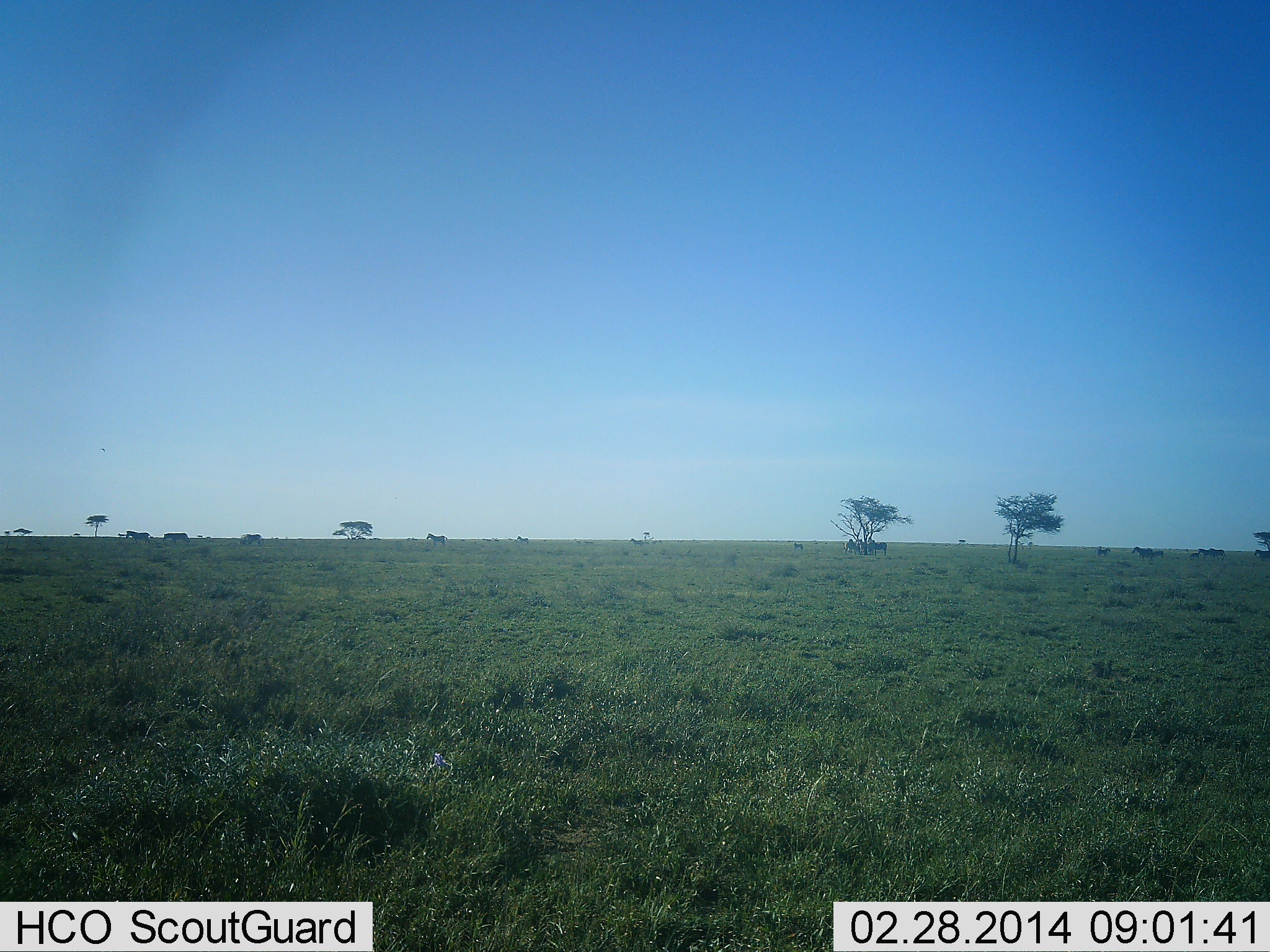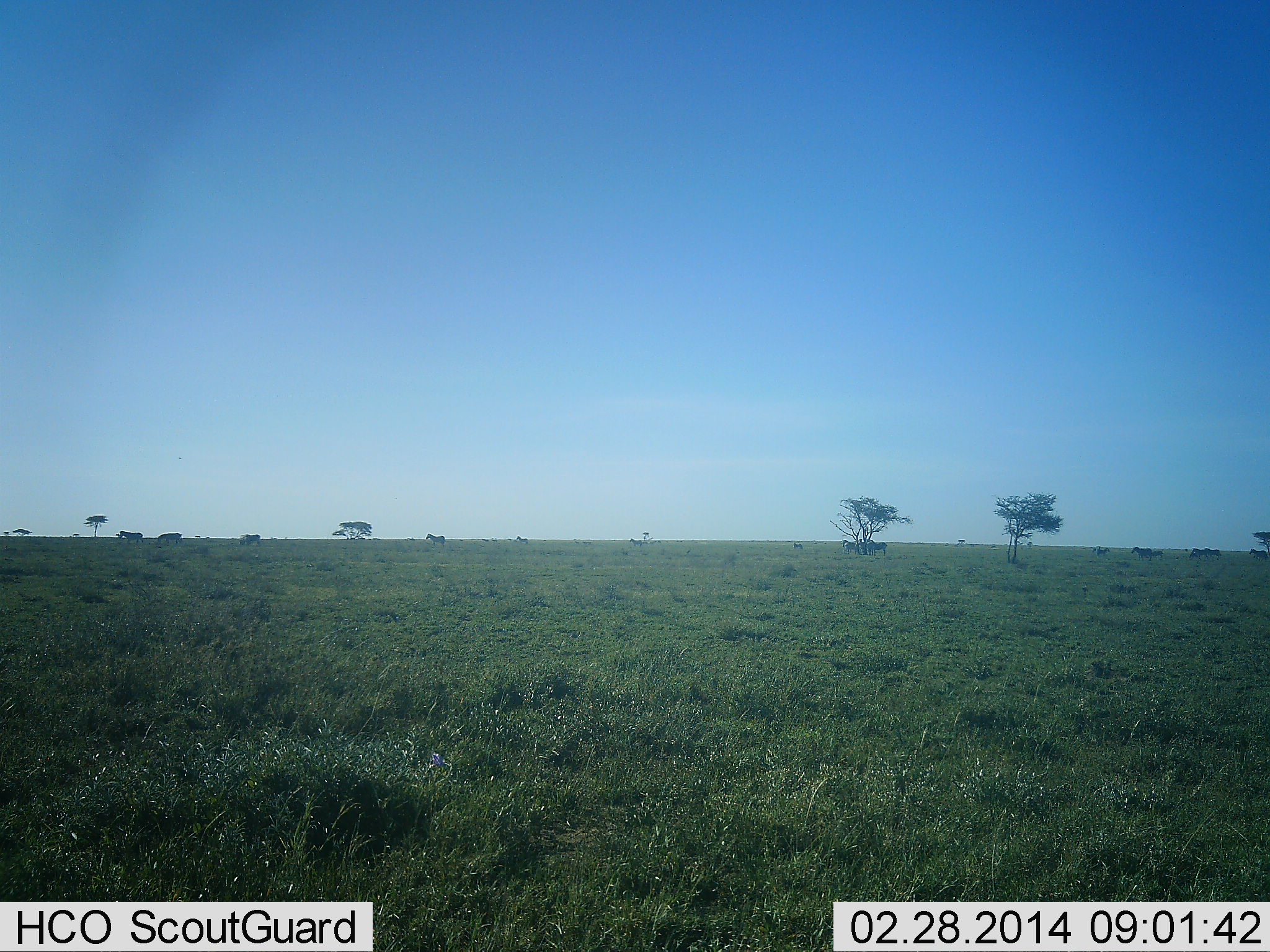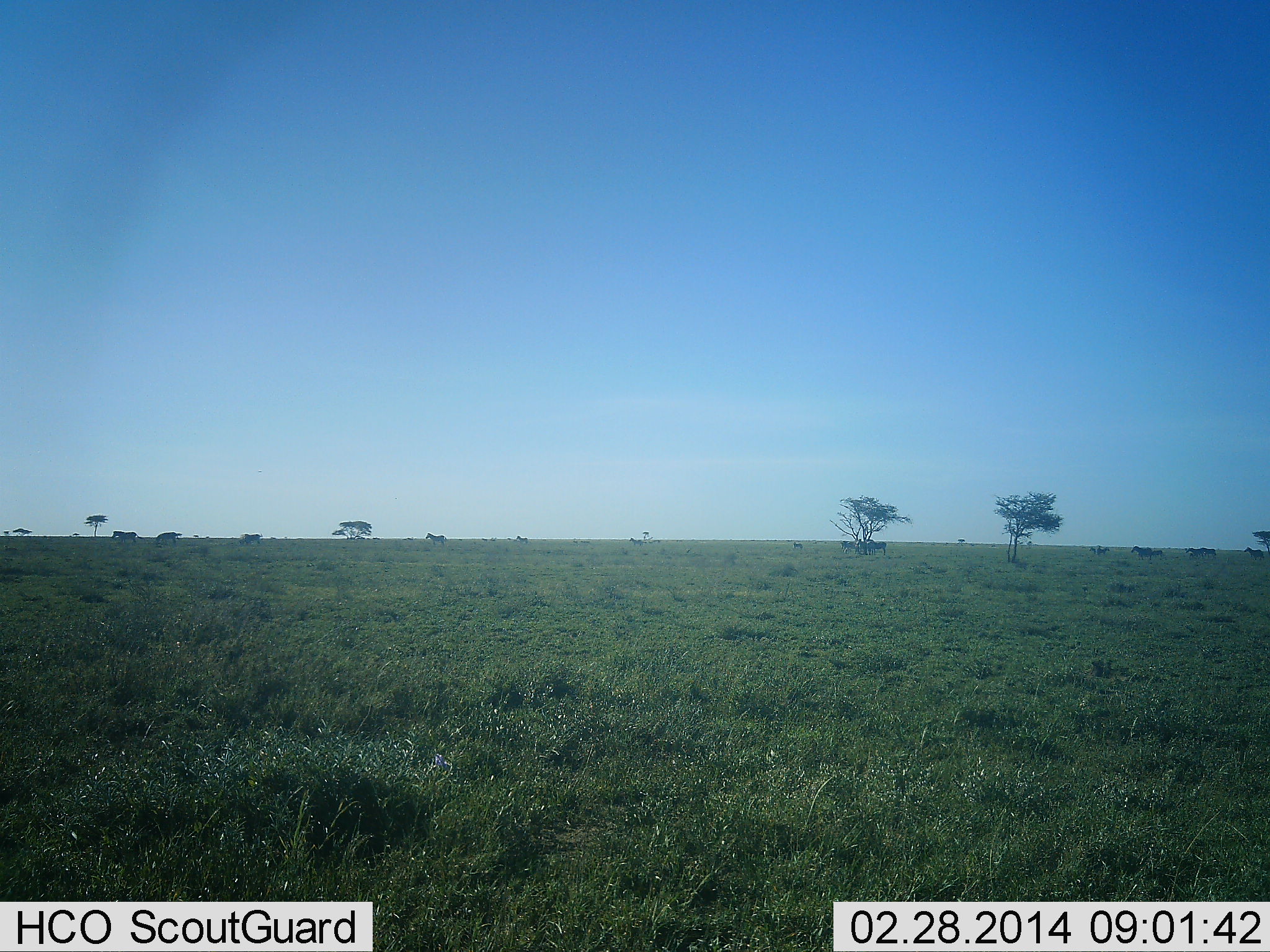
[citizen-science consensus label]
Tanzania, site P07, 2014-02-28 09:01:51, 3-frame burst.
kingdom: Animalia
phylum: Chordata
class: Mammalia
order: Perissodactyla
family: Equidae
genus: Equus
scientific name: Equus quagga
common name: plains zebra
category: zebra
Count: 11-50.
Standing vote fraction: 40%.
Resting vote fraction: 0%.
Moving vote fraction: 90%.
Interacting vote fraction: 0%.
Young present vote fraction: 0%.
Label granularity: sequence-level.